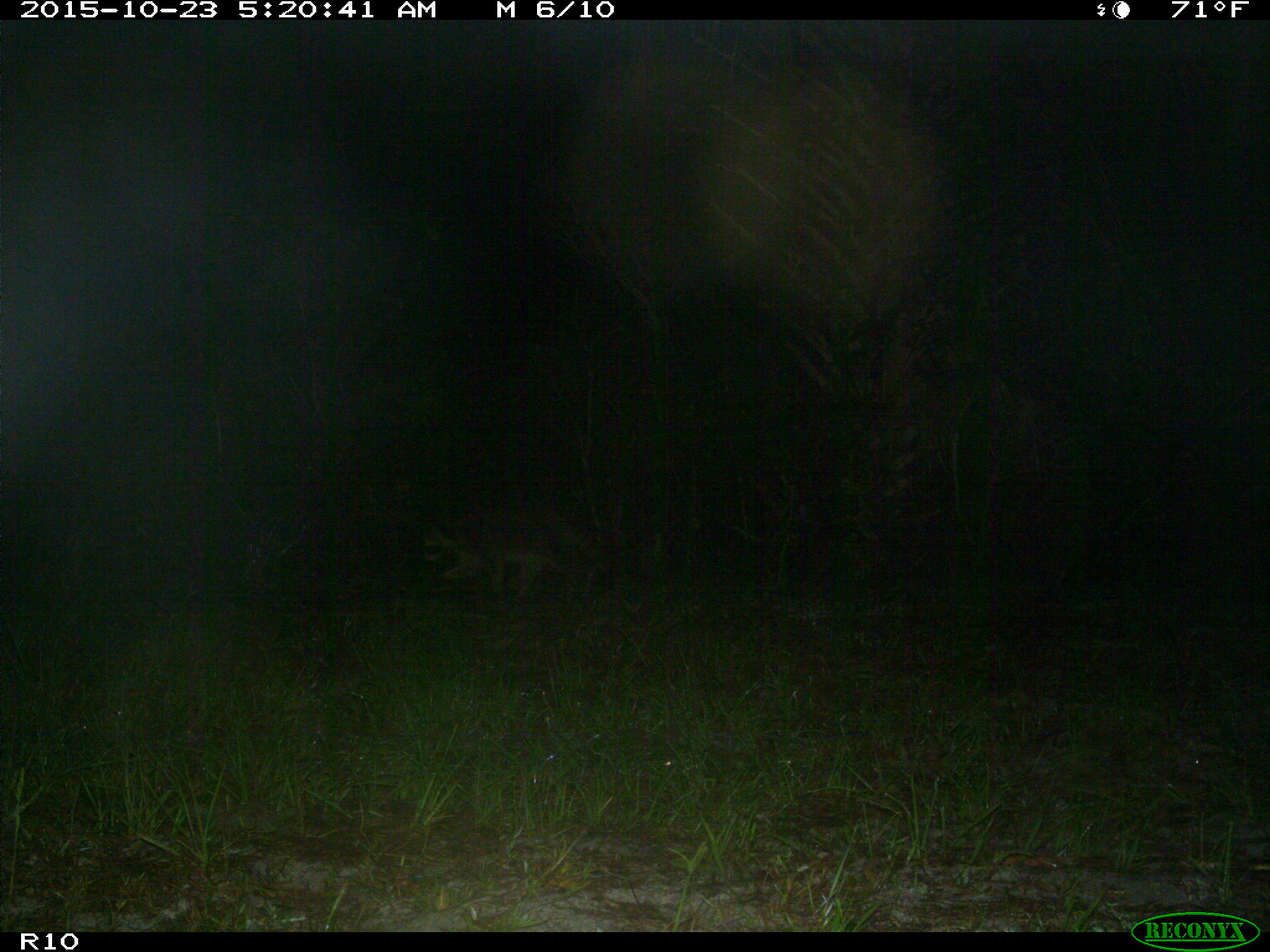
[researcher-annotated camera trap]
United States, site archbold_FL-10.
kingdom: Animalia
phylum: Chordata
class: Mammalia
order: Carnivora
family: Procyonidae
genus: Procyon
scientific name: Procyon lotor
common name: common raccoon